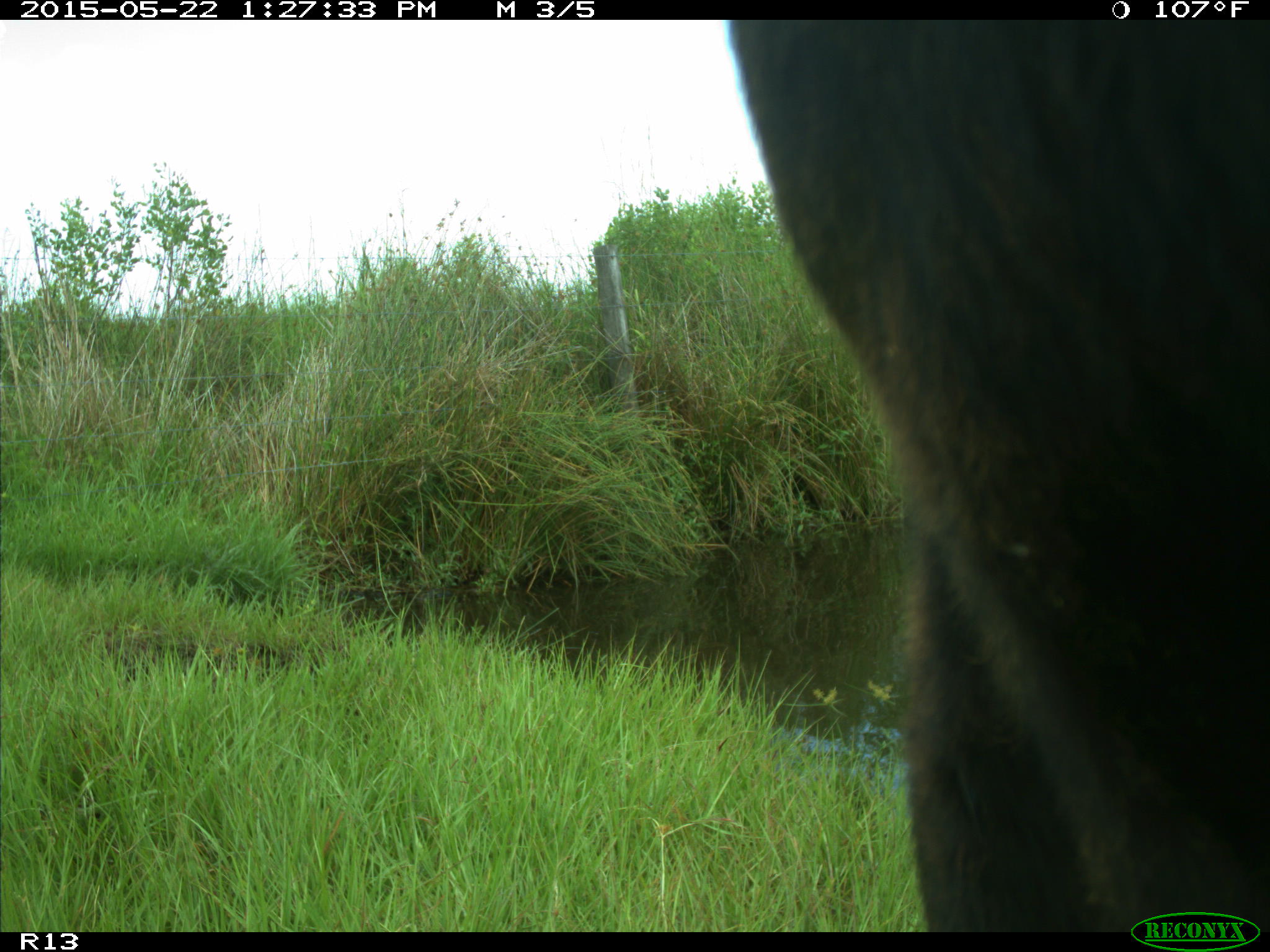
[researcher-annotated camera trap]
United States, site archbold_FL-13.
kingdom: Animalia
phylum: Chordata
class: Mammalia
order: Artiodactyla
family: Bovidae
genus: Bos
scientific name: Bos taurus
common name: domestic cow